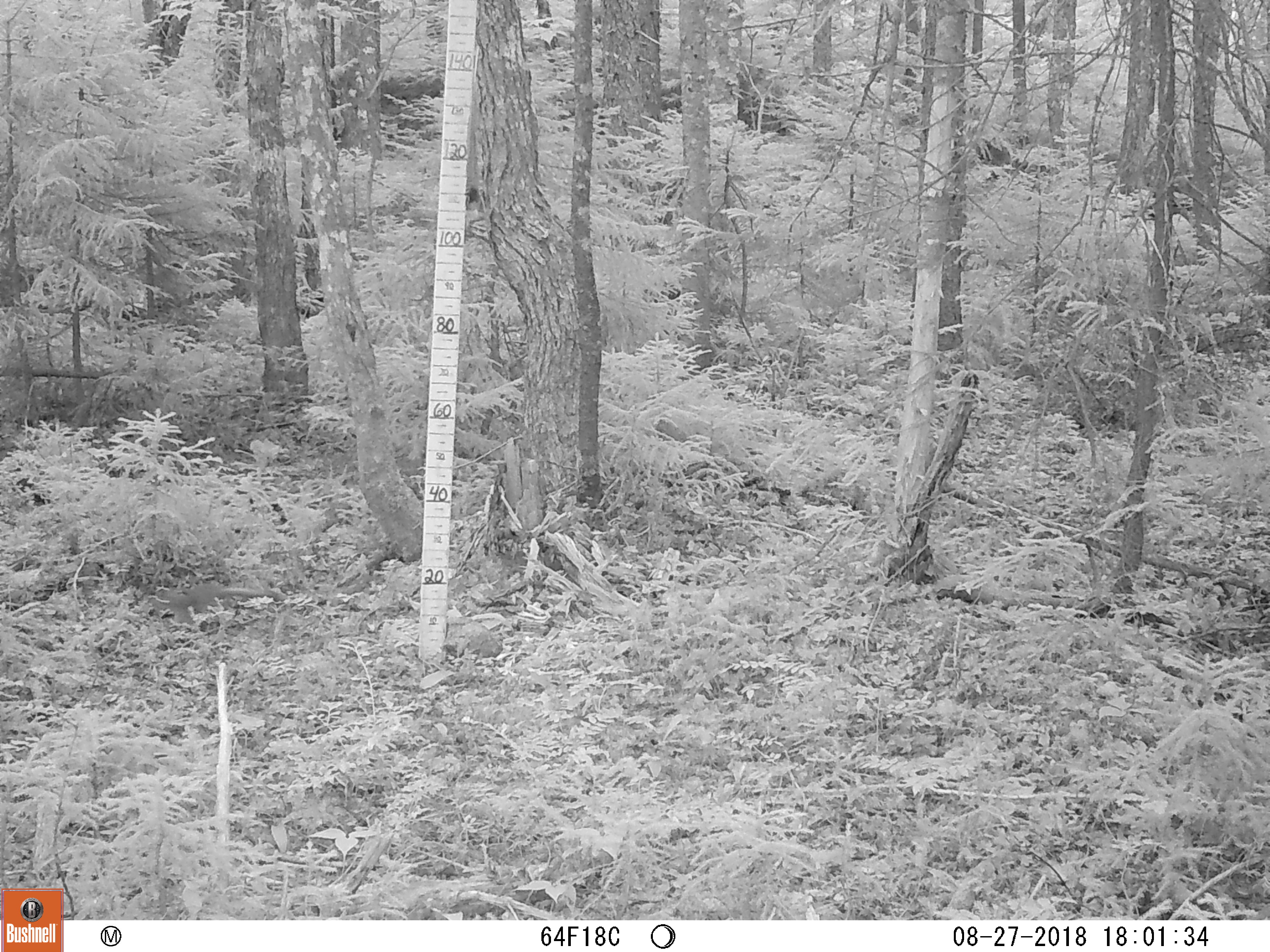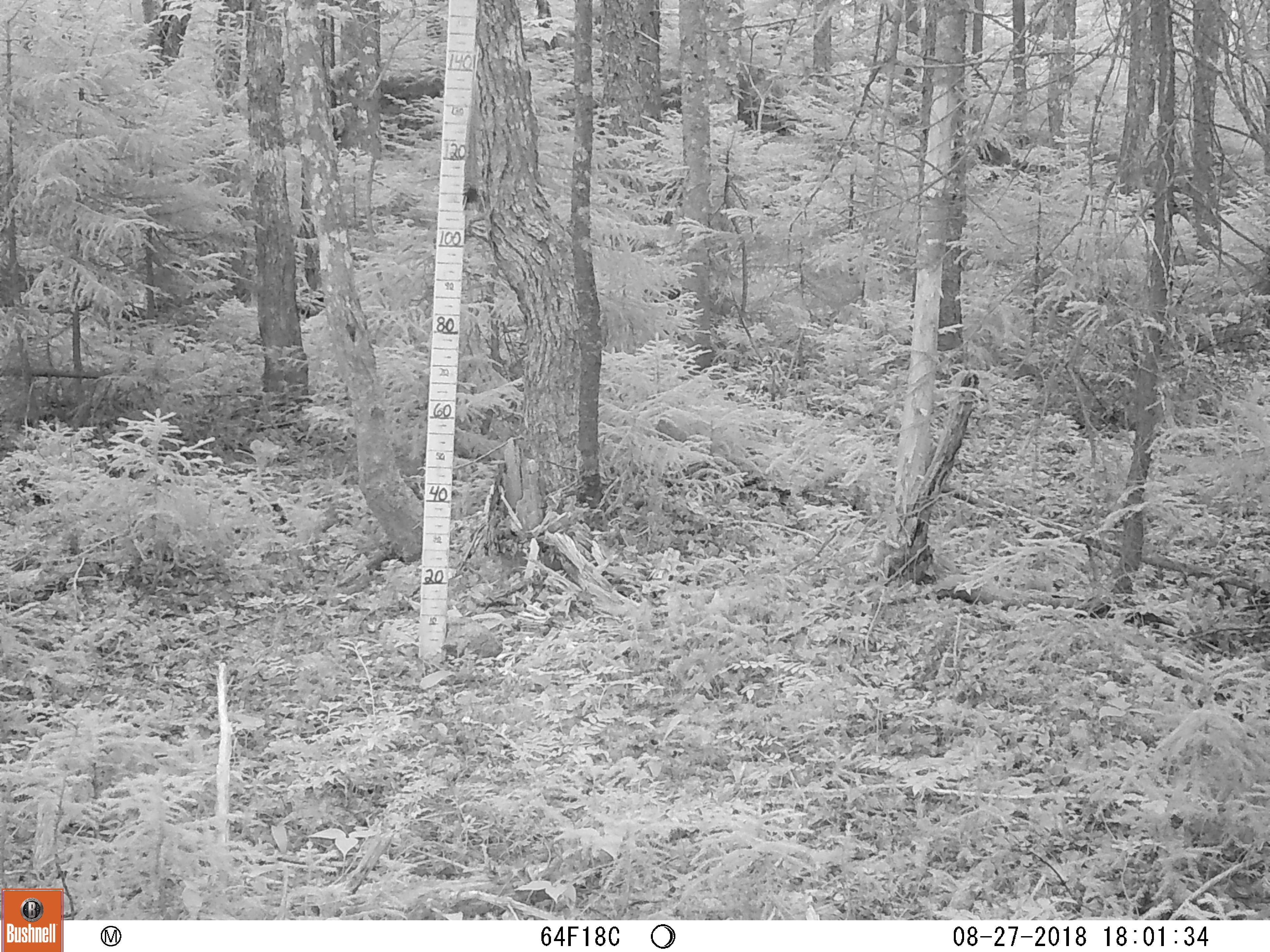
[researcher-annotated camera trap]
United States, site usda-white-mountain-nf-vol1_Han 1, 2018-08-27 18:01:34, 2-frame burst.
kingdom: Animalia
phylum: Chordata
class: Mammalia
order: Rodentia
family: Sciuridae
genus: Tamiasciurus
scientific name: Tamiasciurus hudsonicus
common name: red squirrel